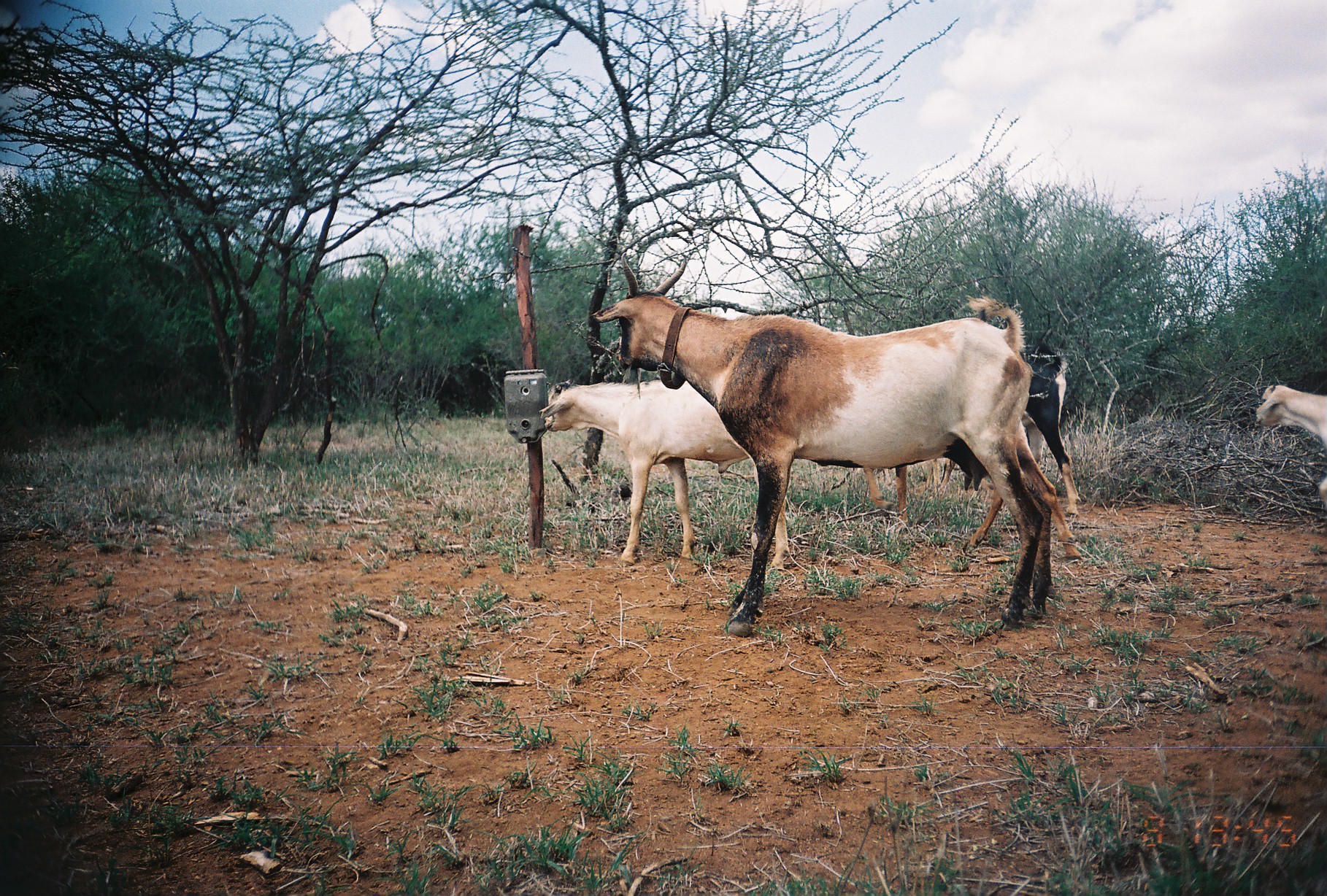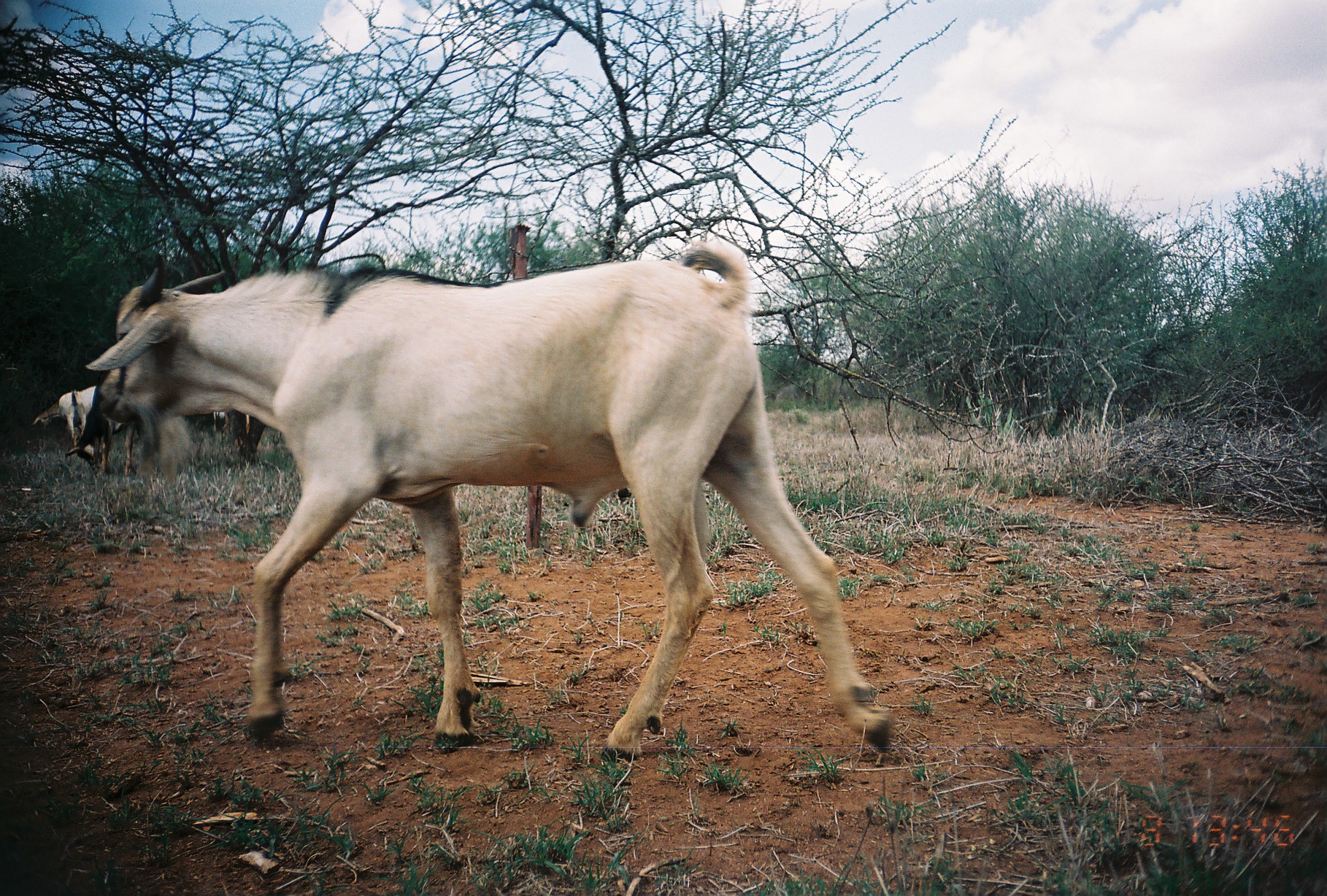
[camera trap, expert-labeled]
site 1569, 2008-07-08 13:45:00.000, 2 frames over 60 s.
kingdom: Animalia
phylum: Chordata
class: Mammalia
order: Artiodactyla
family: Bovidae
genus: Capra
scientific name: Capra aegagrus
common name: wild goat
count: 4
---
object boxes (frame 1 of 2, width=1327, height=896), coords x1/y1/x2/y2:
capra aegagrus: 591/252/1053/637; 539/377/789/570; 861/419/1080/558; 940/338/1081/515; 1255/381/1327/511; 912/456/956/497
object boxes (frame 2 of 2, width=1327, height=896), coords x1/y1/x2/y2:
capra aegagrus: 85/242/891/760; 65/370/226/476; 59/385/102/453; 31/401/64/434